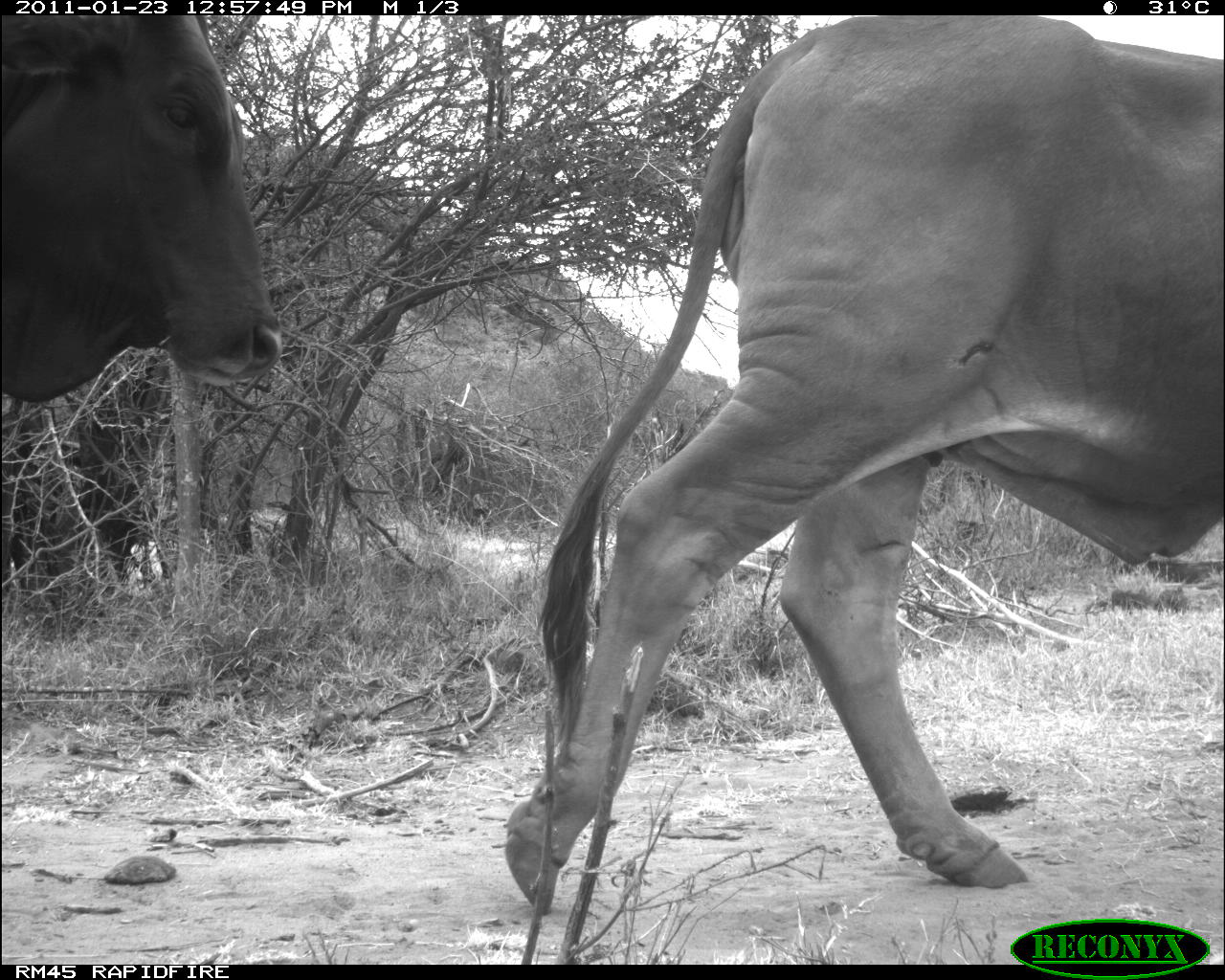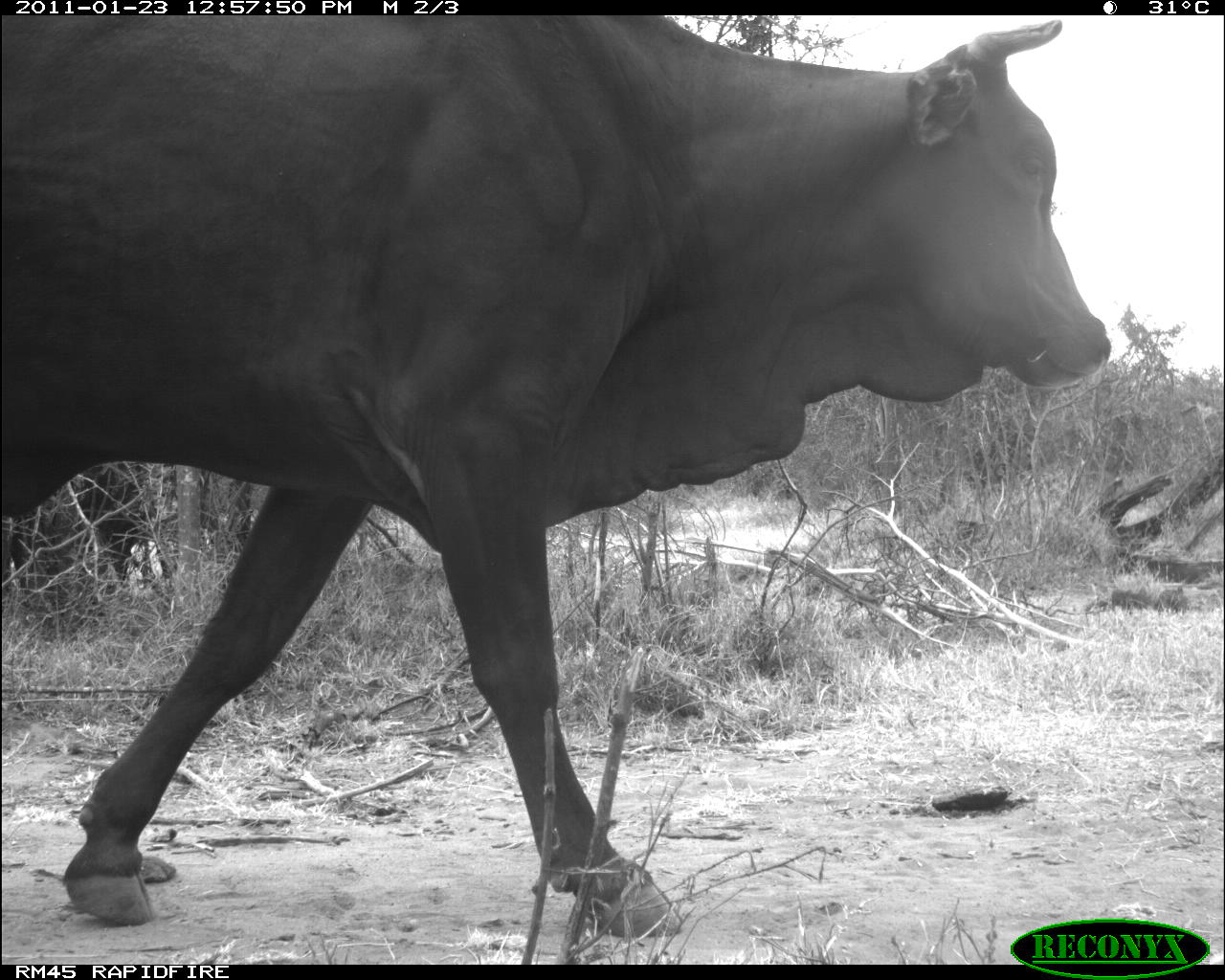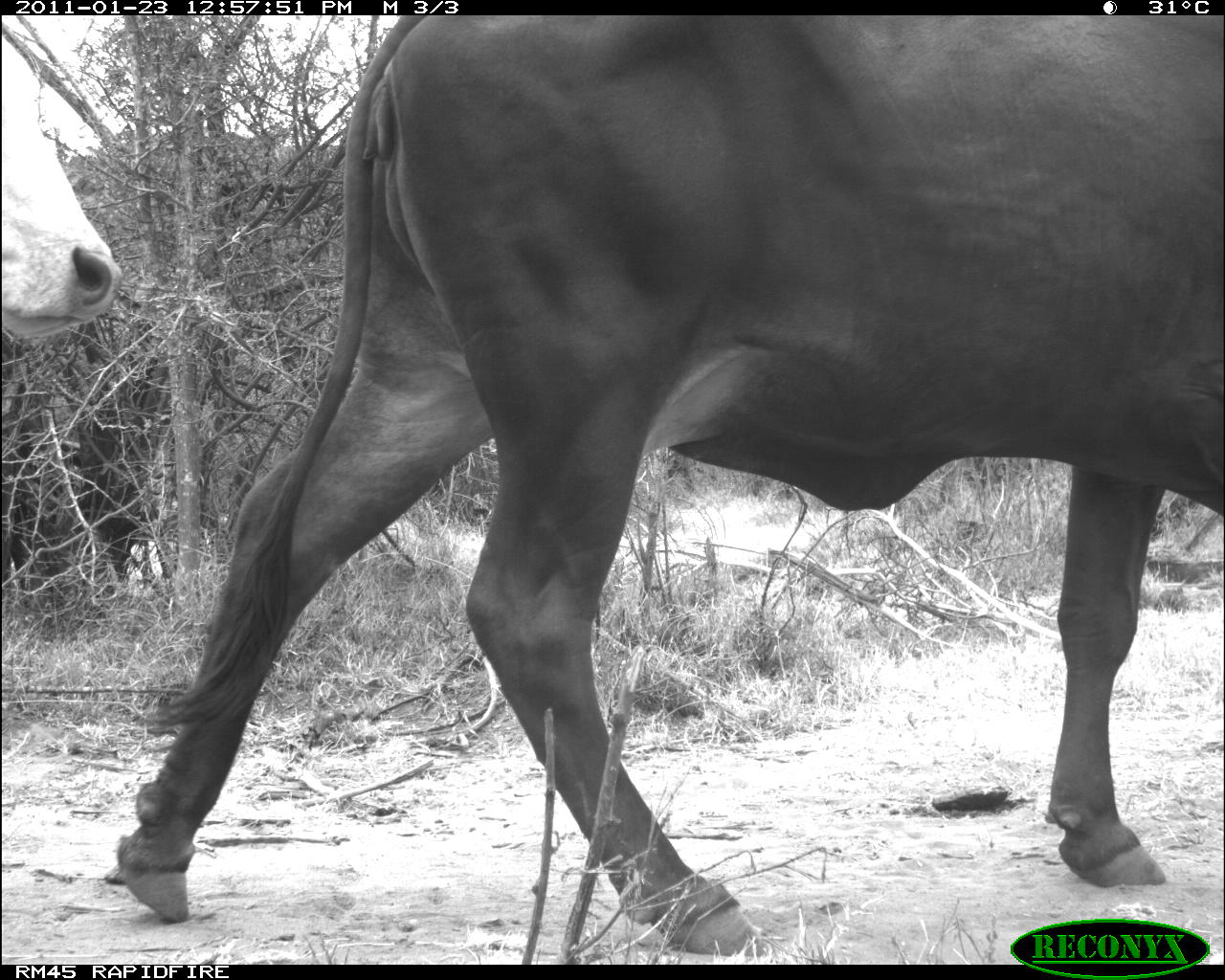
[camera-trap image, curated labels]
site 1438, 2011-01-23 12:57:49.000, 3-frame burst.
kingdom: Animalia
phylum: Chordata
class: Mammalia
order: Artiodactyla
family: Bovidae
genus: Bos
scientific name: Bos taurus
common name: domestic cattle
Bos taurus (domestic cattle), count 2.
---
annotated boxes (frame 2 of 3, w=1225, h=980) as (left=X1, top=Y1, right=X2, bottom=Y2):
bos taurus: (left=0, top=14, right=1112, bottom=939)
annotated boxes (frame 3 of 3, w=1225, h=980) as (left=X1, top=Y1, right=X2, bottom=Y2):
bos taurus: (left=109, top=14, right=1222, bottom=959); (left=0, top=15, right=124, bottom=343)